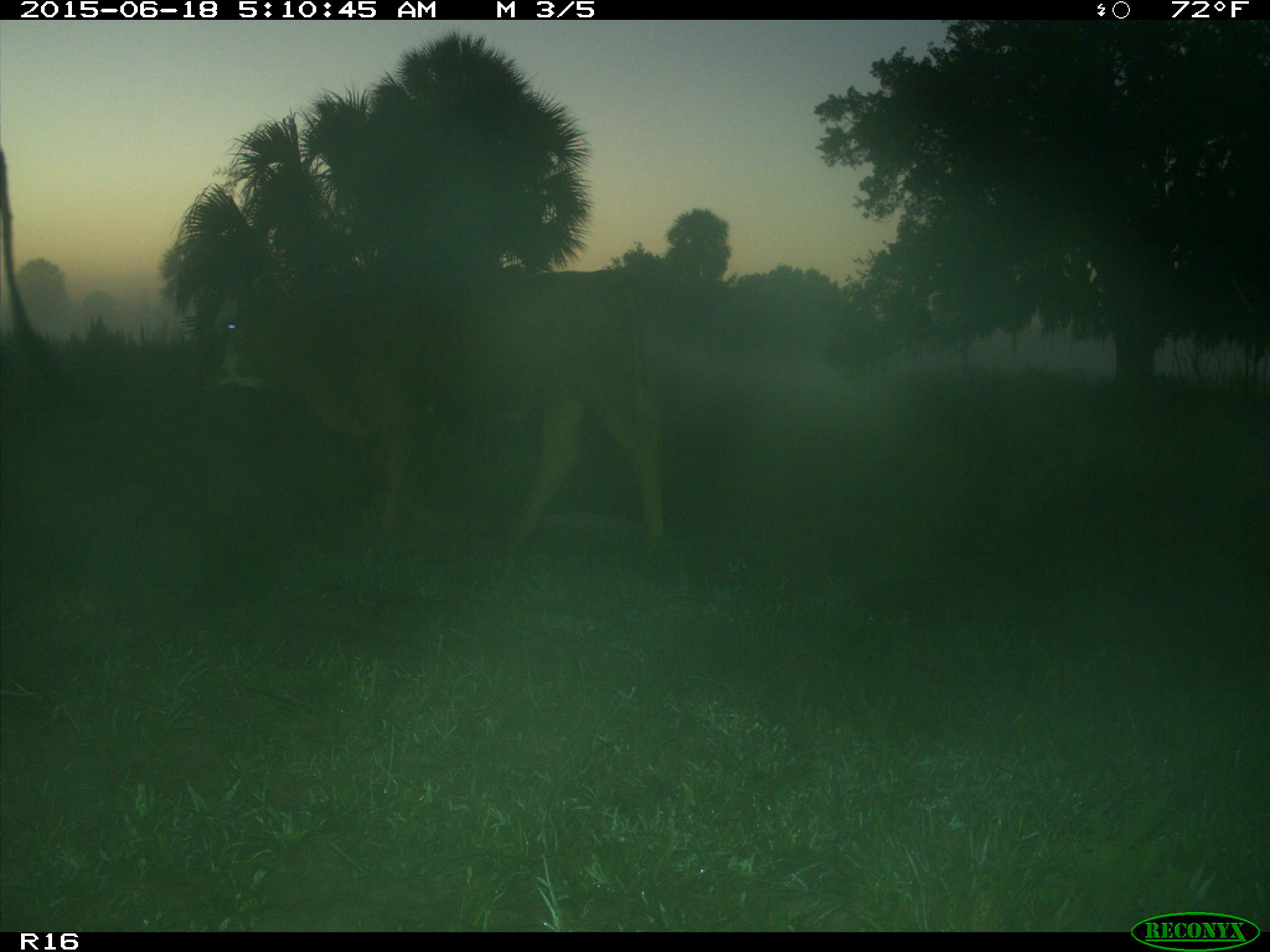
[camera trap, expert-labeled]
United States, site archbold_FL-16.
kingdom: Animalia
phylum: Chordata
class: Mammalia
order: Artiodactyla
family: Bovidae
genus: Bos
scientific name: Bos taurus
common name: domestic cow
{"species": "Bos taurus (domestic cow)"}